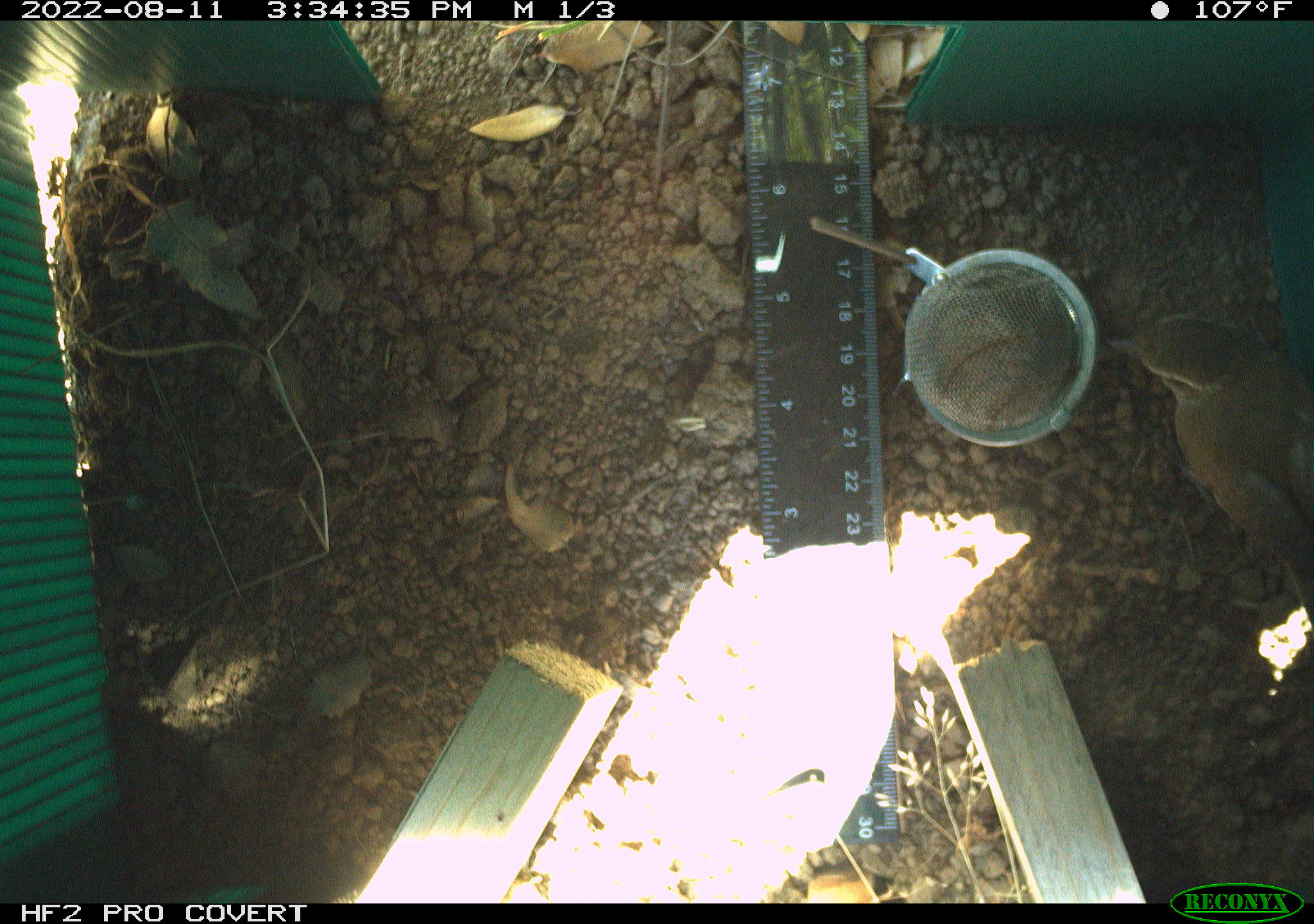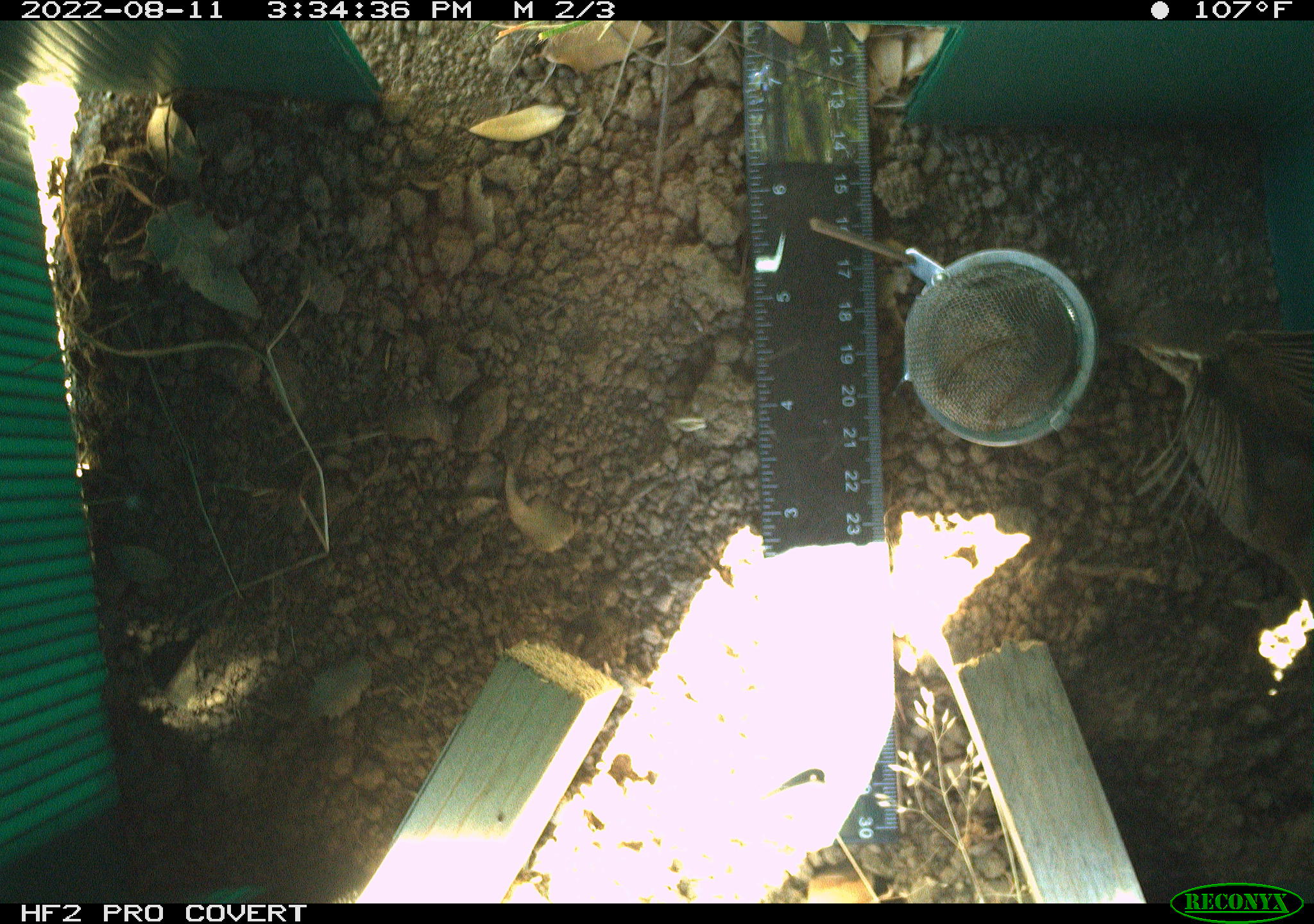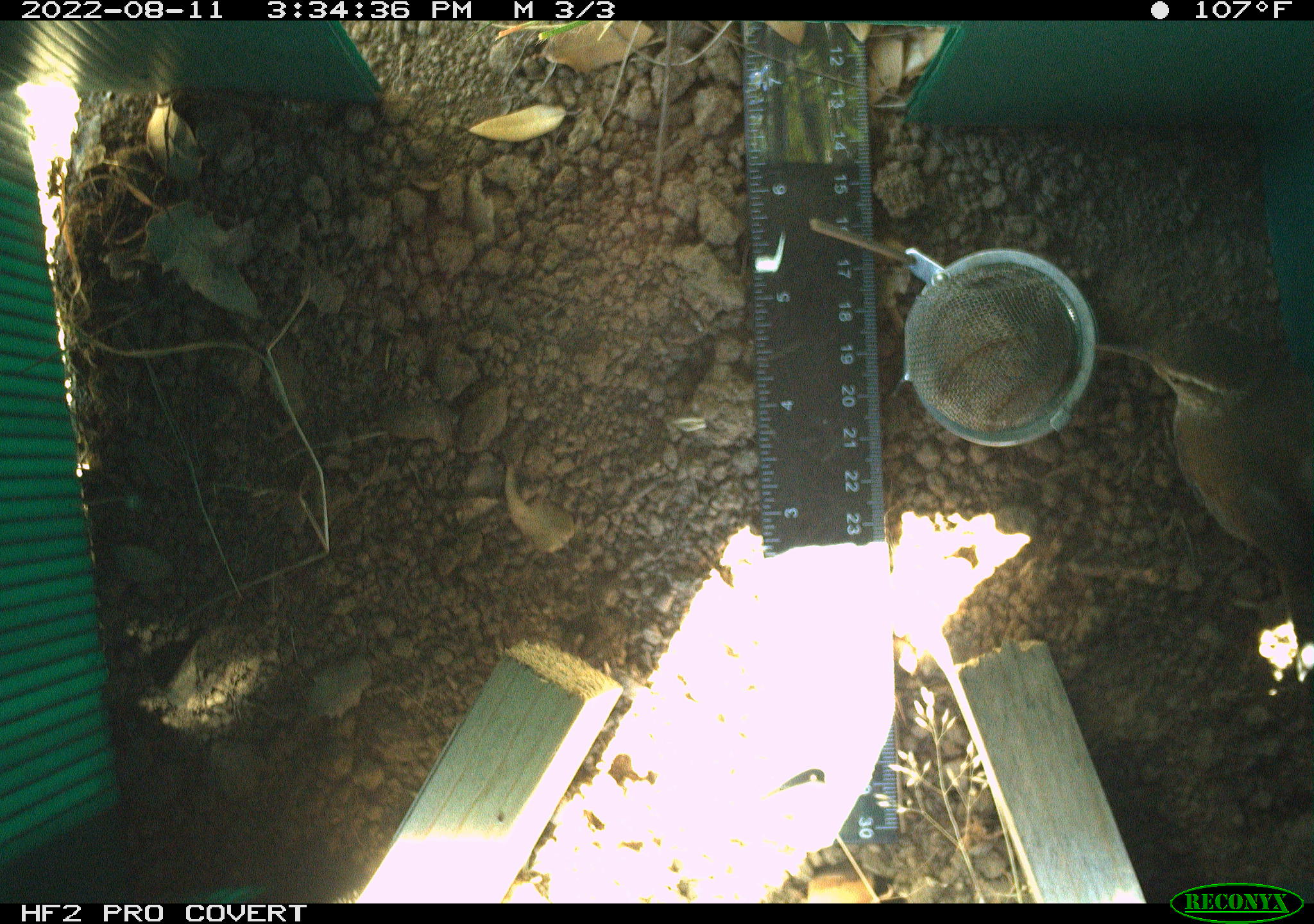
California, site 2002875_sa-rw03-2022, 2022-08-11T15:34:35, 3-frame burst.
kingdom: Animalia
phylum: Chordata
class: Aves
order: Passeriformes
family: Troglodytidae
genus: Thryomanes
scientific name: Thryomanes bewickii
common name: bewick's wren